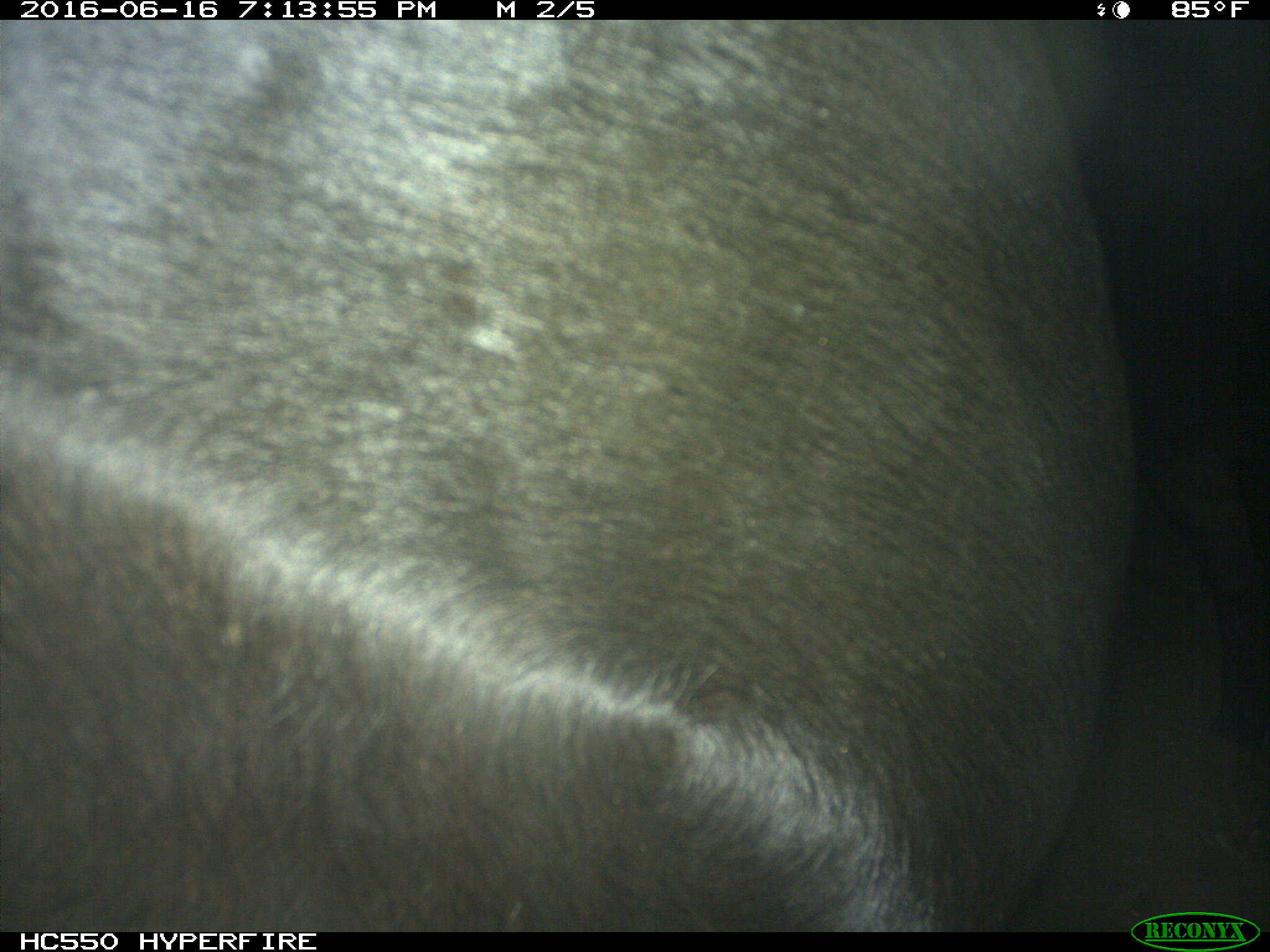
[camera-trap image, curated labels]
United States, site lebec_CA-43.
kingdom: Animalia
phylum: Chordata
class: Mammalia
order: Artiodactyla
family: Bovidae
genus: Bos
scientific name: Bos taurus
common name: domestic cow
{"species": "Bos taurus (domestic cow)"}